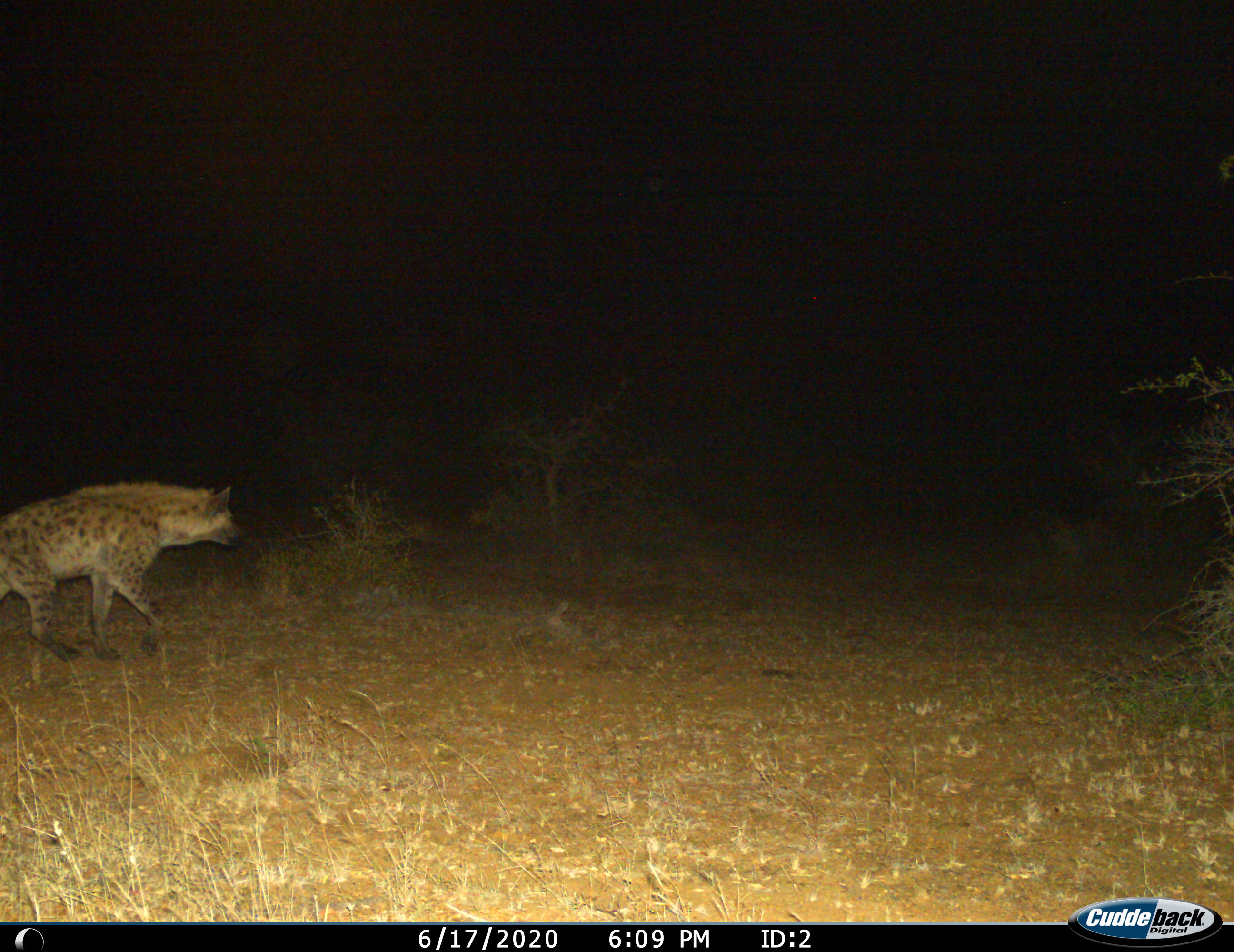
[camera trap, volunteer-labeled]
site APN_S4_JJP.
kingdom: Animalia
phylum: Chordata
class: Mammalia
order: Carnivora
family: Hyaenidae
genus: Crocuta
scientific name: Crocuta crocuta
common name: spotted hyena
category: hyenaspotted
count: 1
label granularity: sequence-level